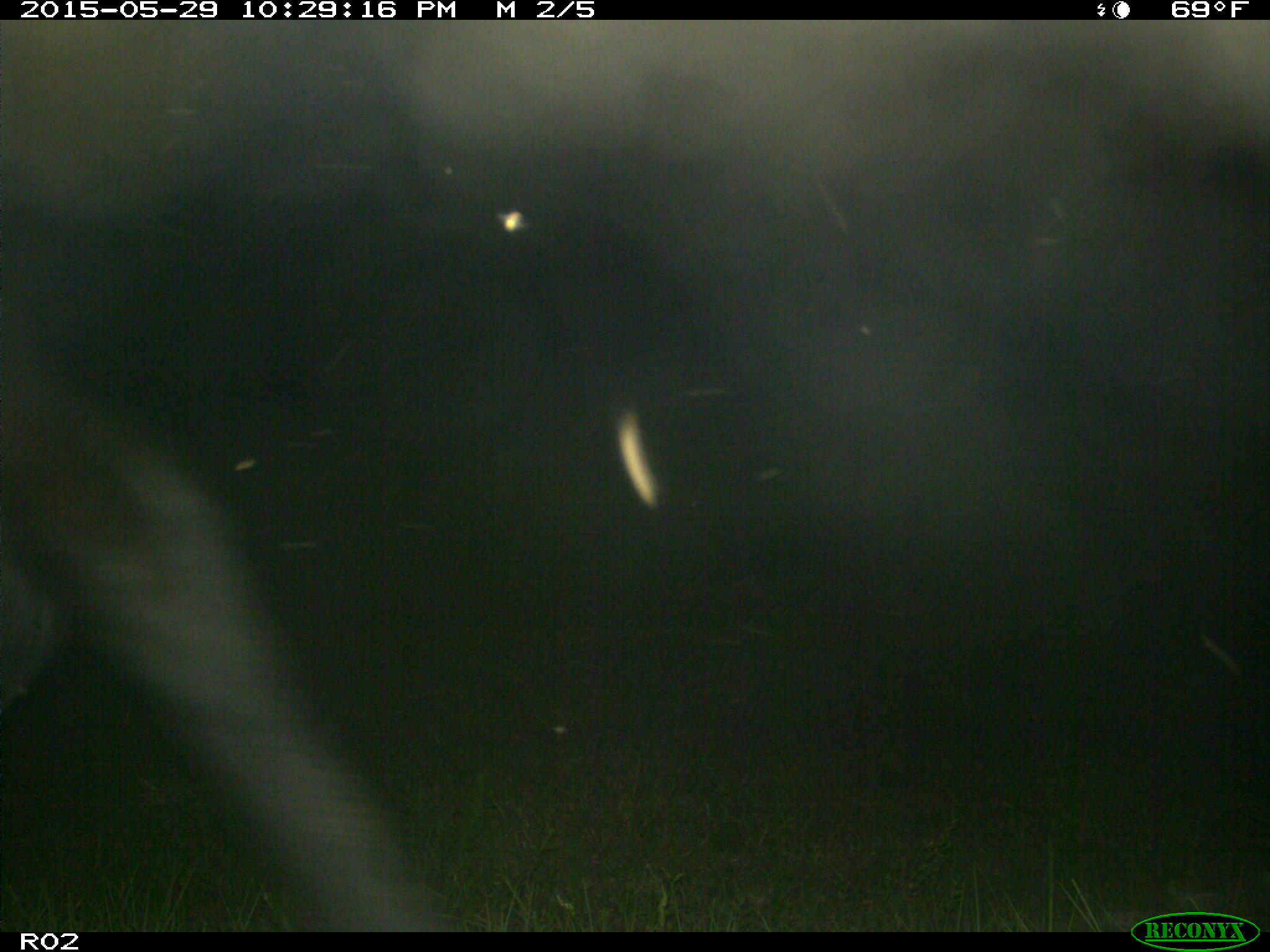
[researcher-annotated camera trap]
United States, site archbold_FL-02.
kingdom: Animalia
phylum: Chordata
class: Mammalia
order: Artiodactyla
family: Bovidae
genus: Bos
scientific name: Bos taurus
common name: domestic cow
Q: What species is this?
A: Bos taurus (domestic cow).